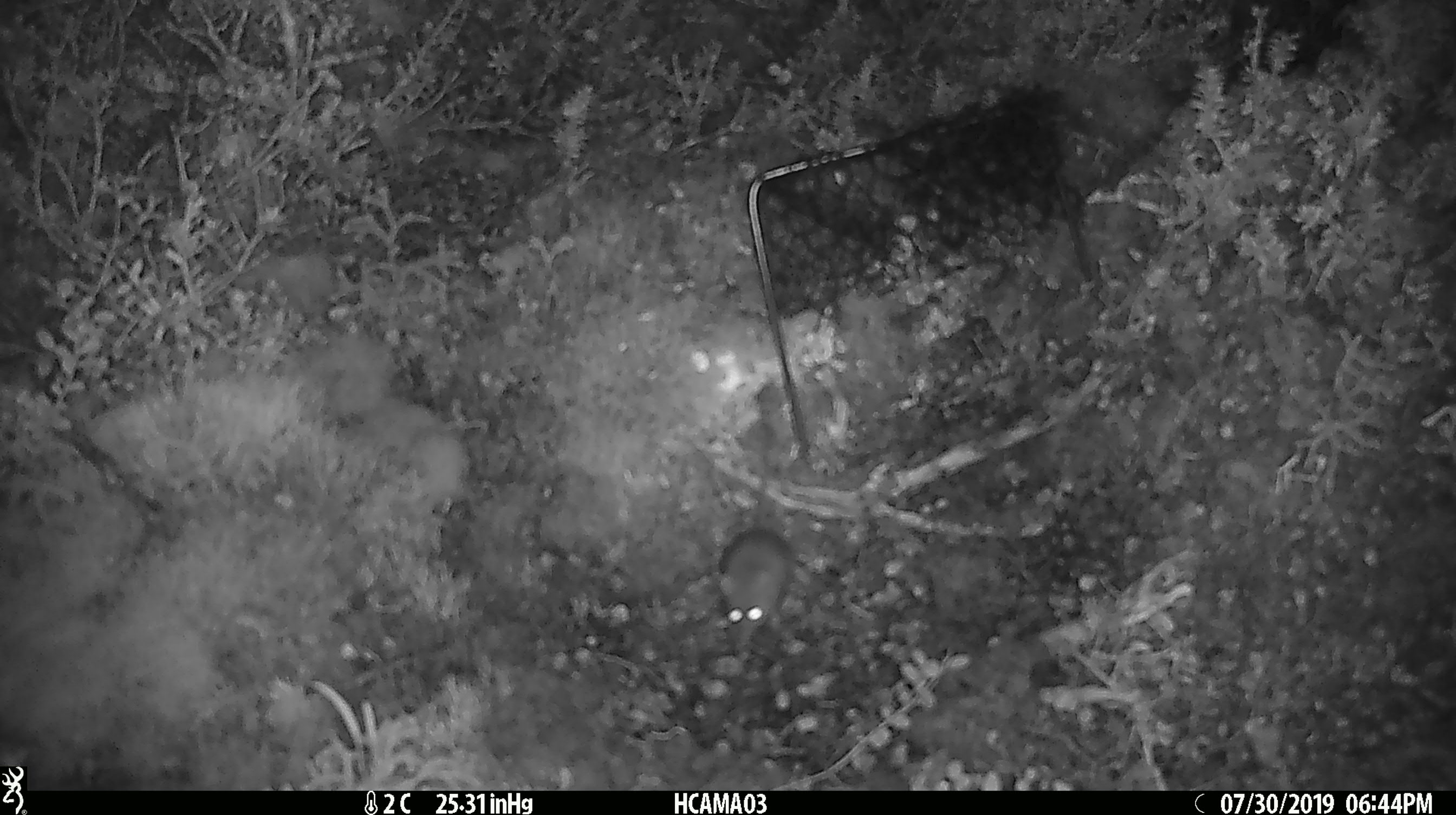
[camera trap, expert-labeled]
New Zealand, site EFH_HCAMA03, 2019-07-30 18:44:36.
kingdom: Animalia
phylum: Chordata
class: Mammalia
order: Rodentia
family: Muridae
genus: Mus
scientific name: Mus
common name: mouse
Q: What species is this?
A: Mouse (Mus).